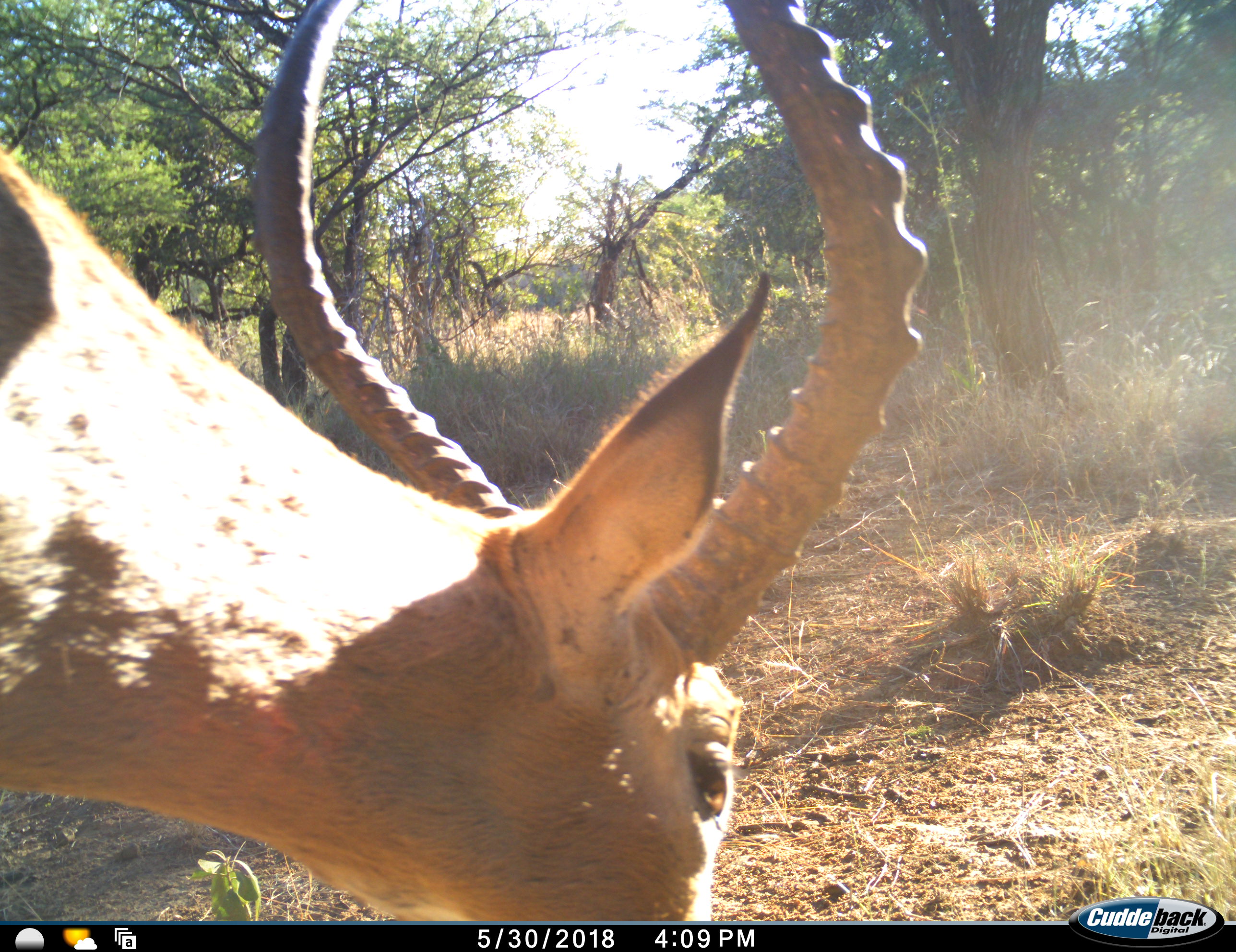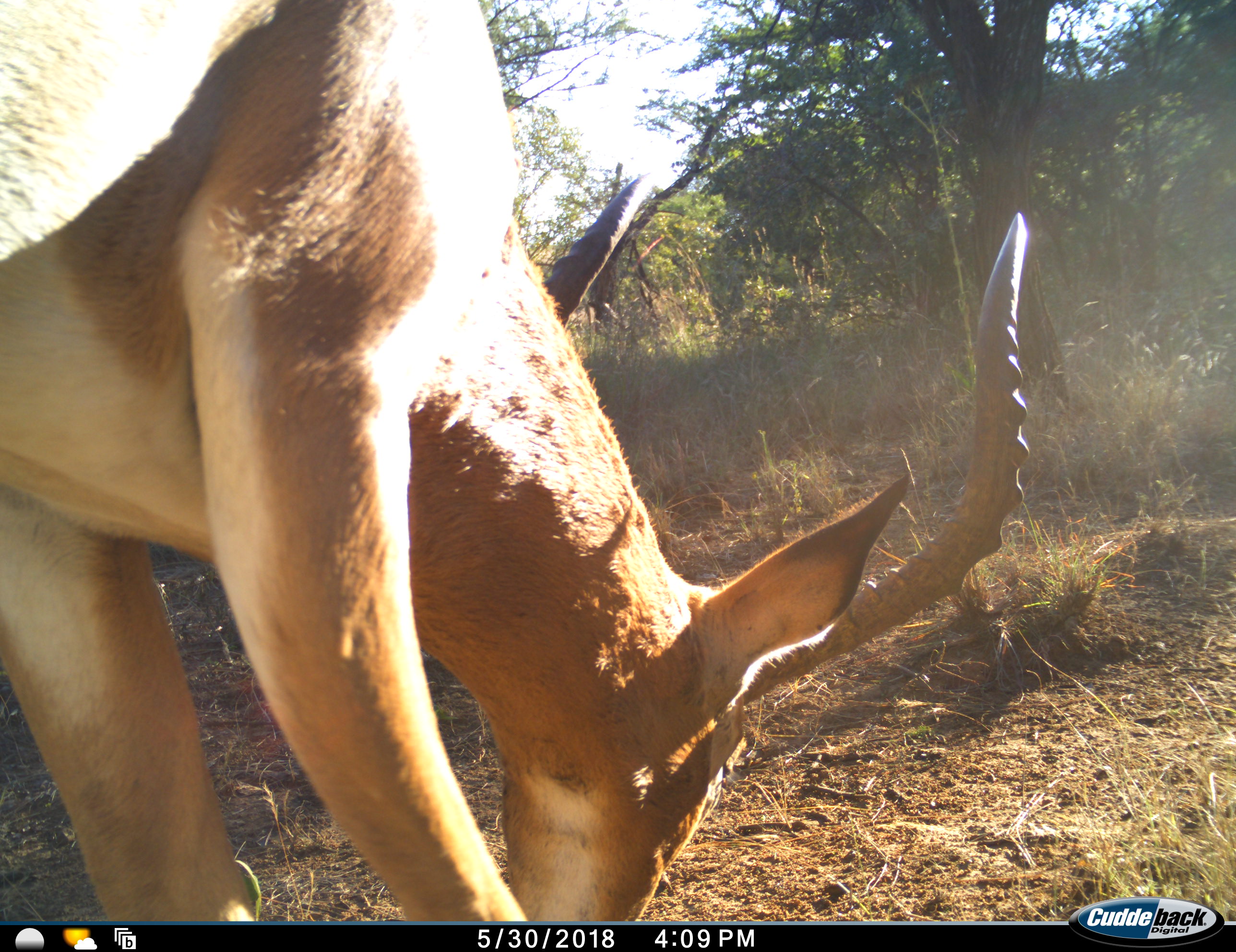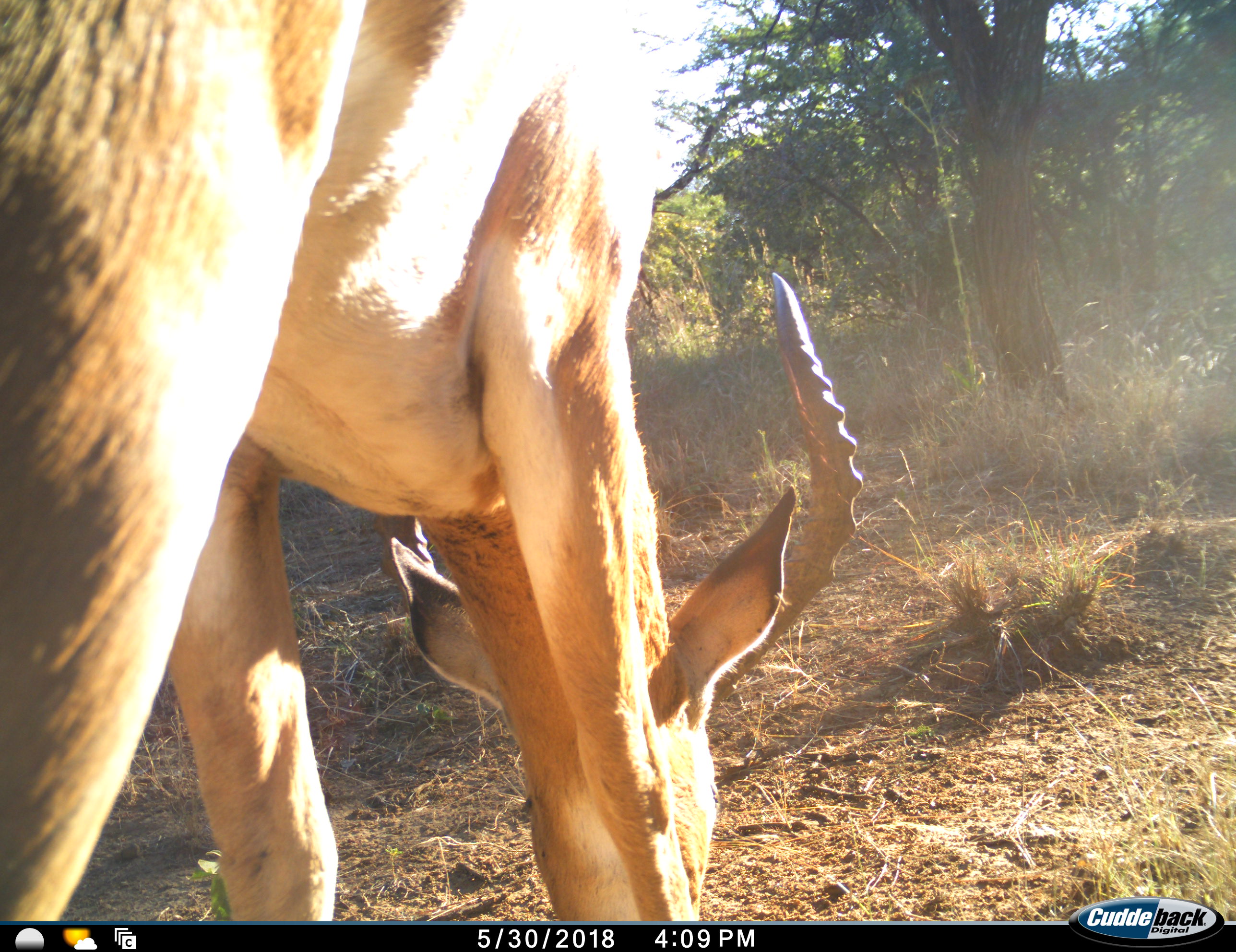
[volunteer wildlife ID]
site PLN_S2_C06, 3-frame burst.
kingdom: Animalia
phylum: Chordata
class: Mammalia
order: Artiodactyla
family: Bovidae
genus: Aepyceros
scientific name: Aepyceros melampus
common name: impala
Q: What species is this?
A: Impala (Aepyceros melampus).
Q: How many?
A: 1.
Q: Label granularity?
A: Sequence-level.